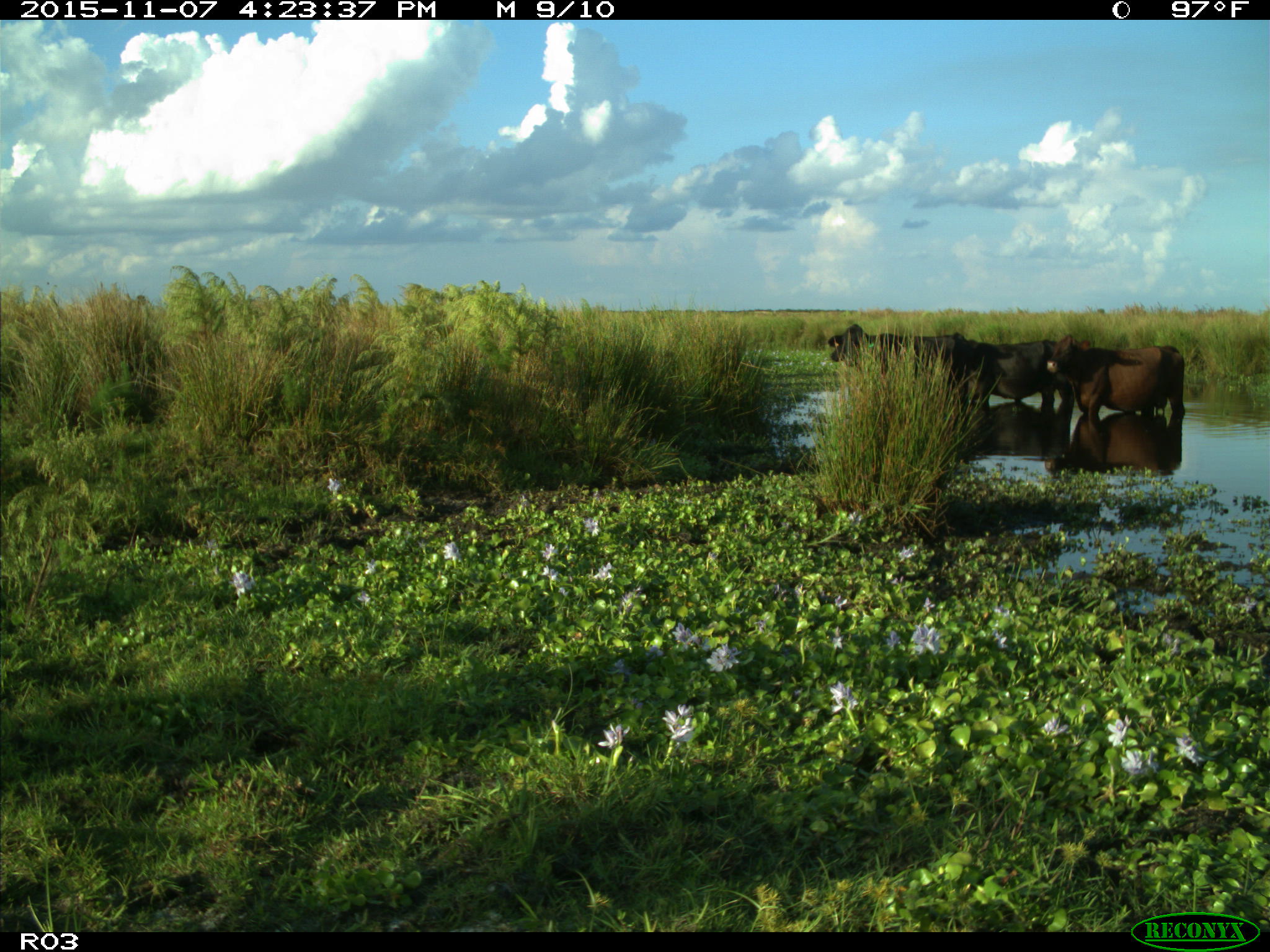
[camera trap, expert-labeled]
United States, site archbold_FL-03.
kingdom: Animalia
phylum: Chordata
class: Mammalia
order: Artiodactyla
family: Bovidae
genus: Bos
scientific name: Bos taurus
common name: domestic cow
Bos taurus (domestic cow).